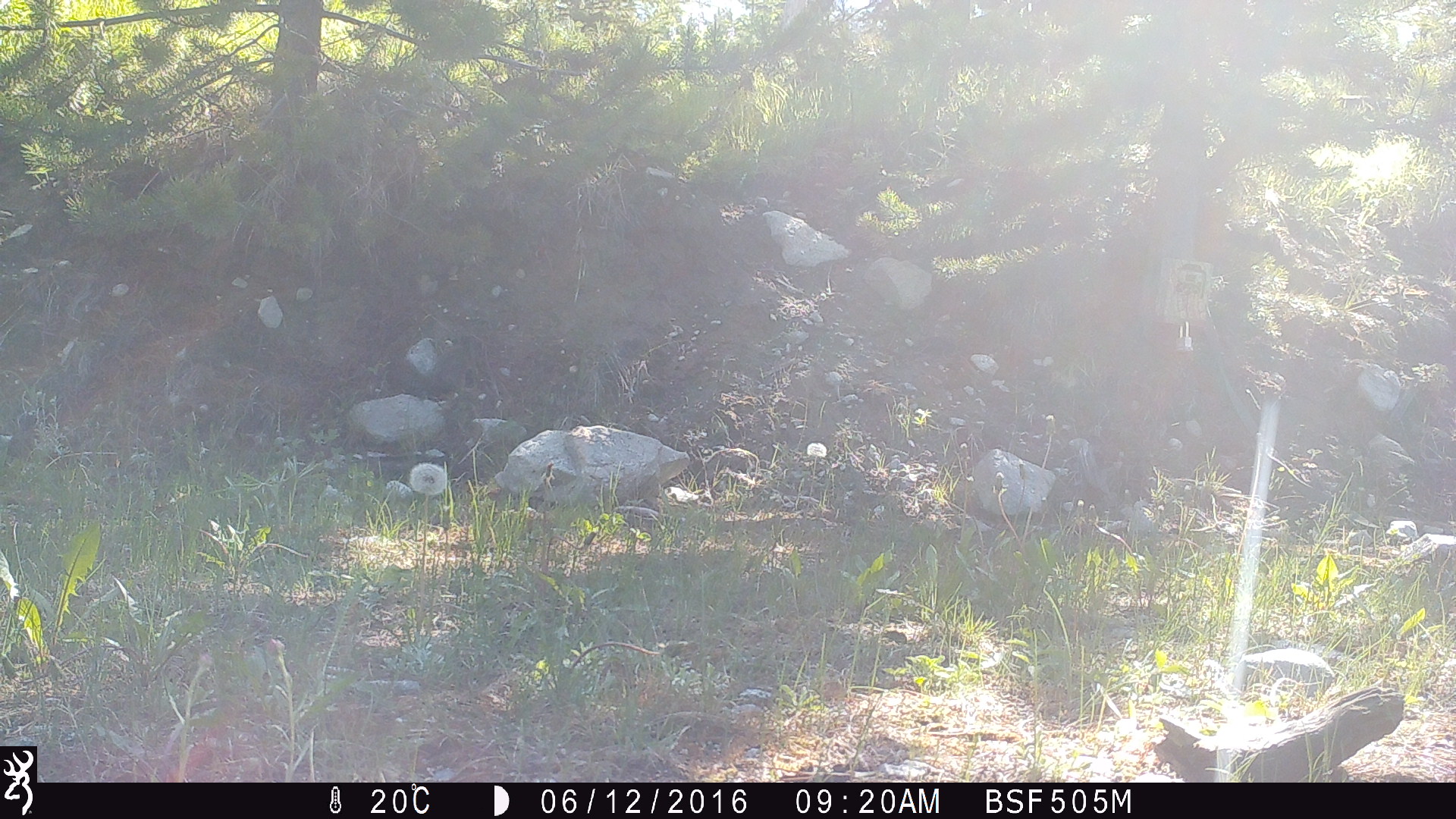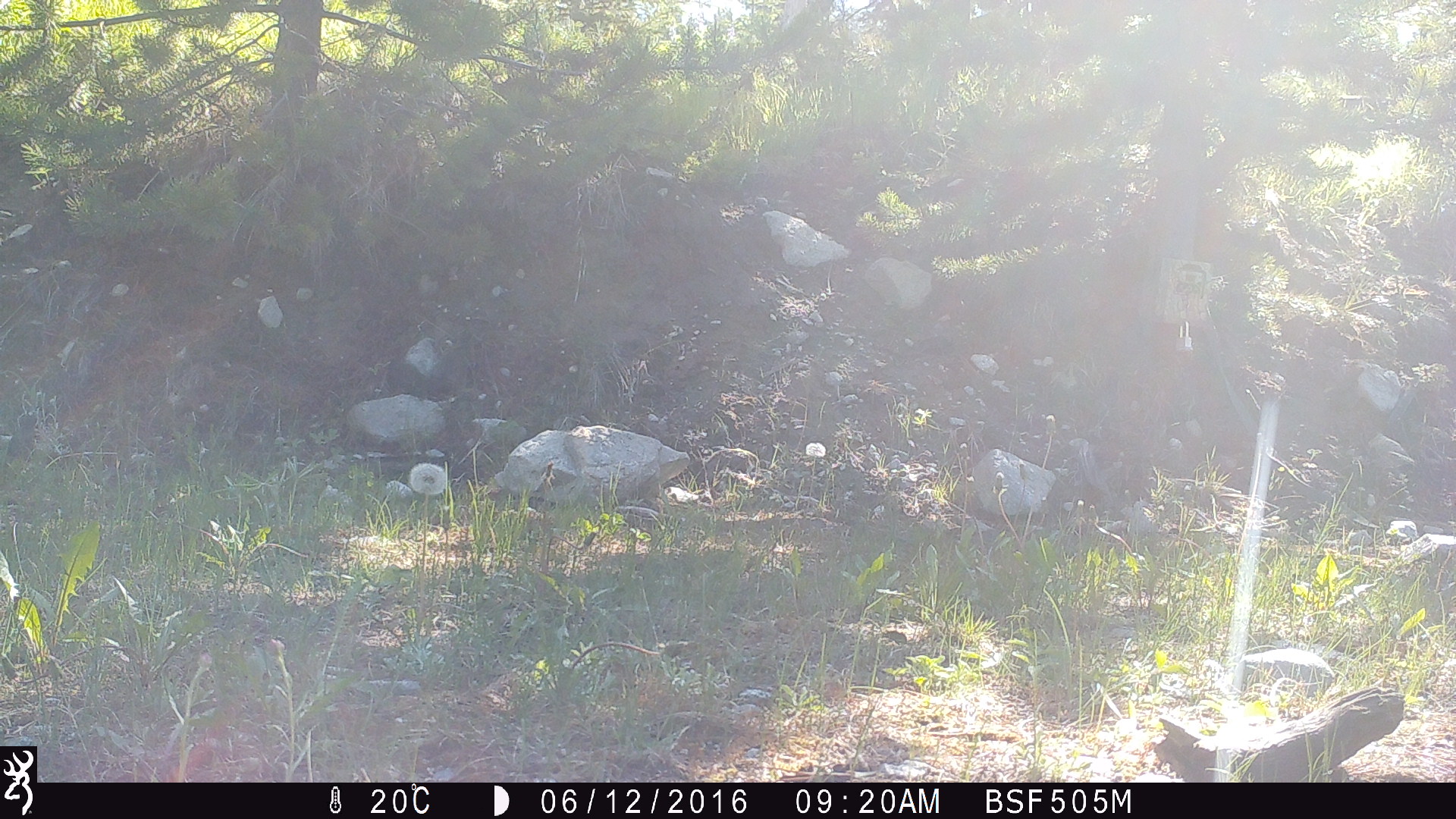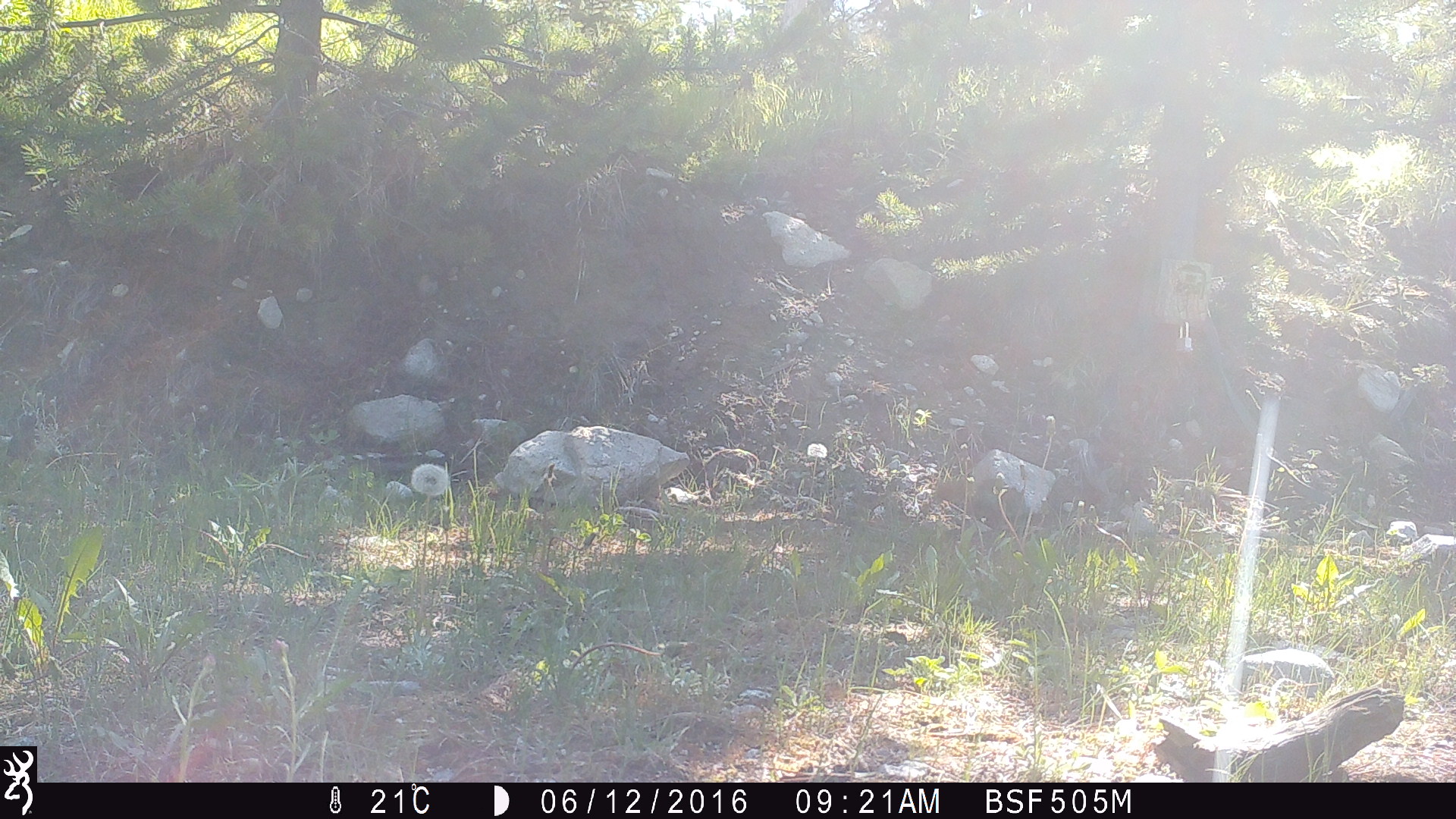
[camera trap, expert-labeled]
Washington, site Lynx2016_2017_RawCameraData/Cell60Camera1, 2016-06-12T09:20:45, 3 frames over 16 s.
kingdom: Animalia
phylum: Chordata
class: Mammalia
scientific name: Mammalia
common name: small mammal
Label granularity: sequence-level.